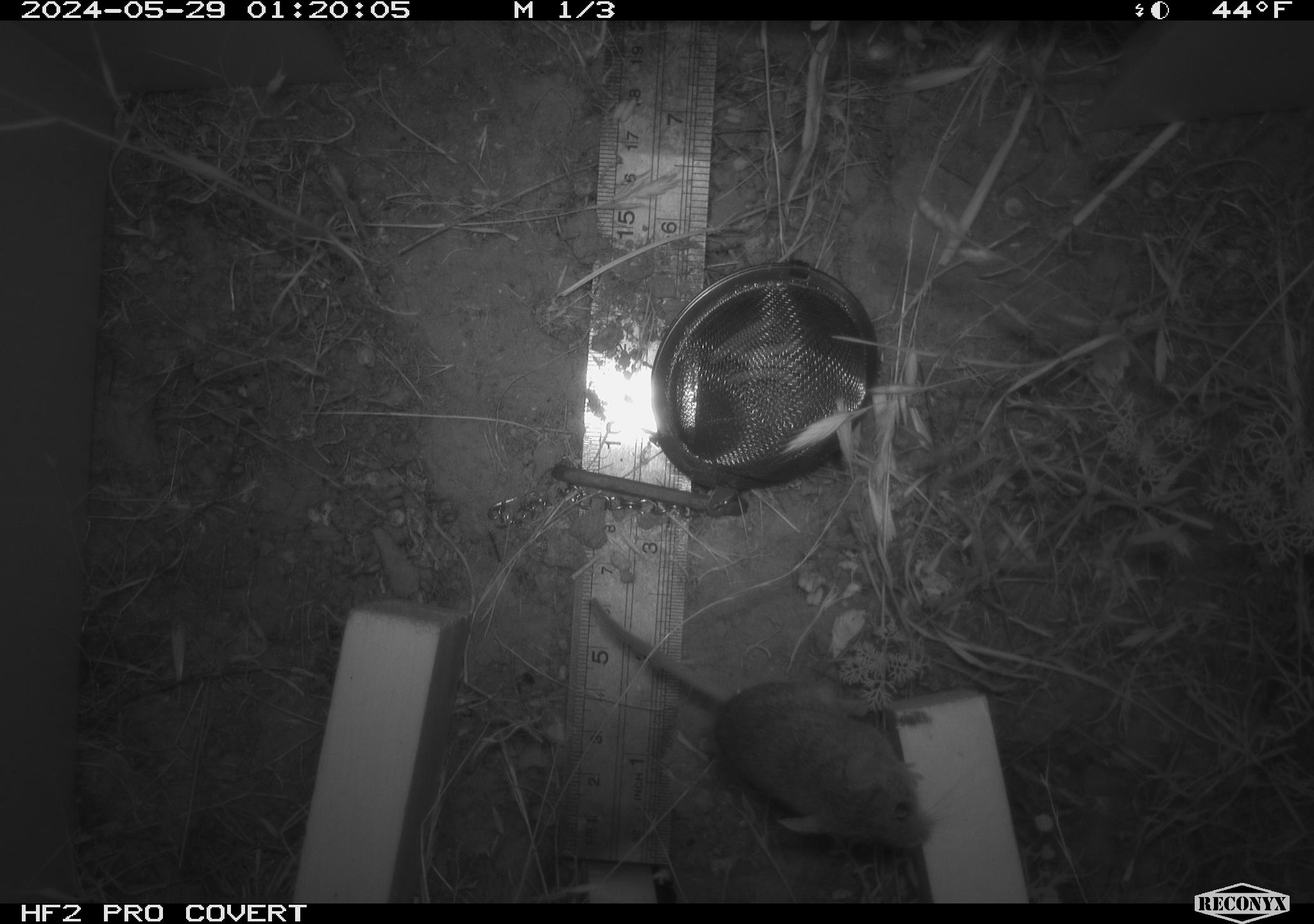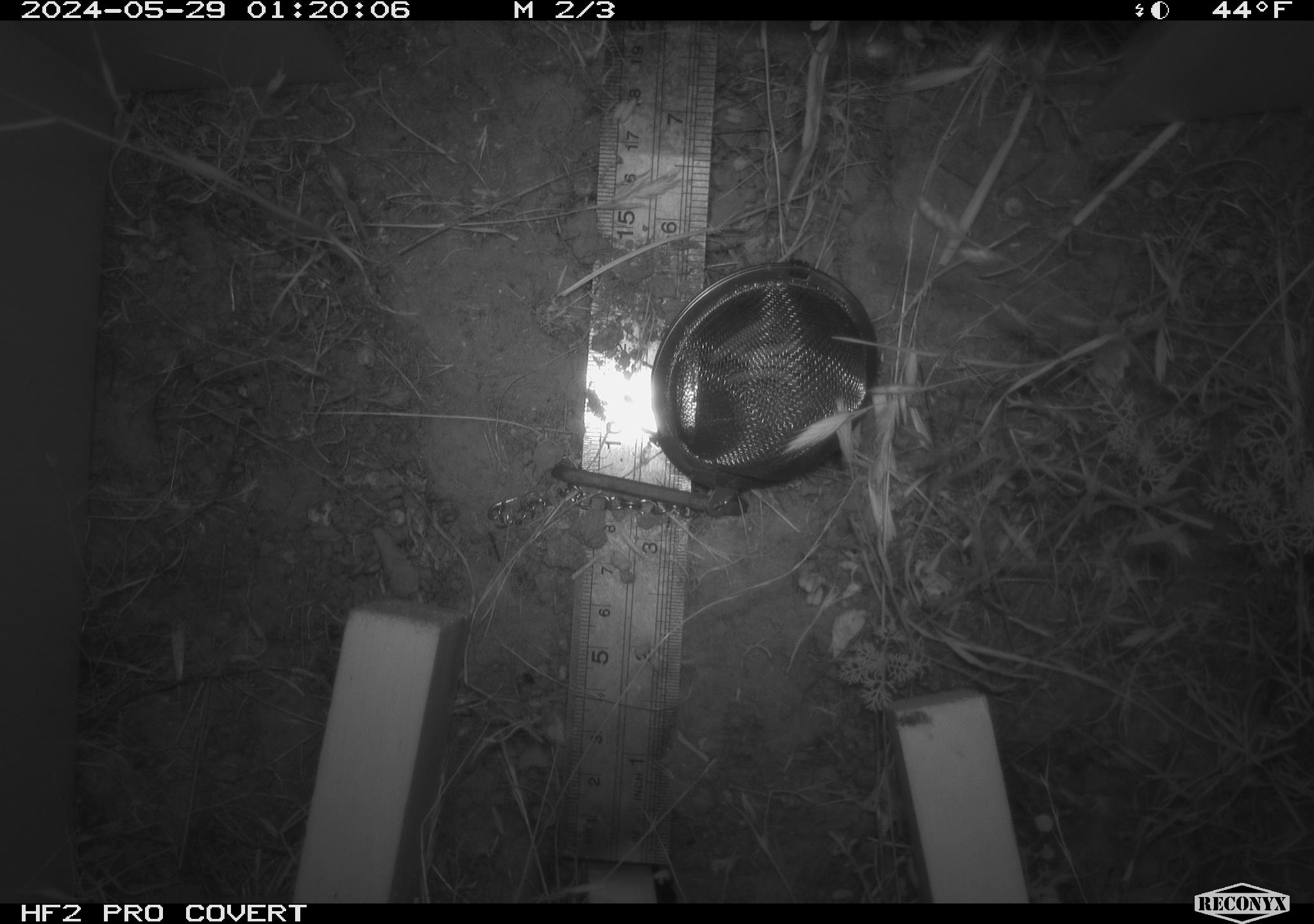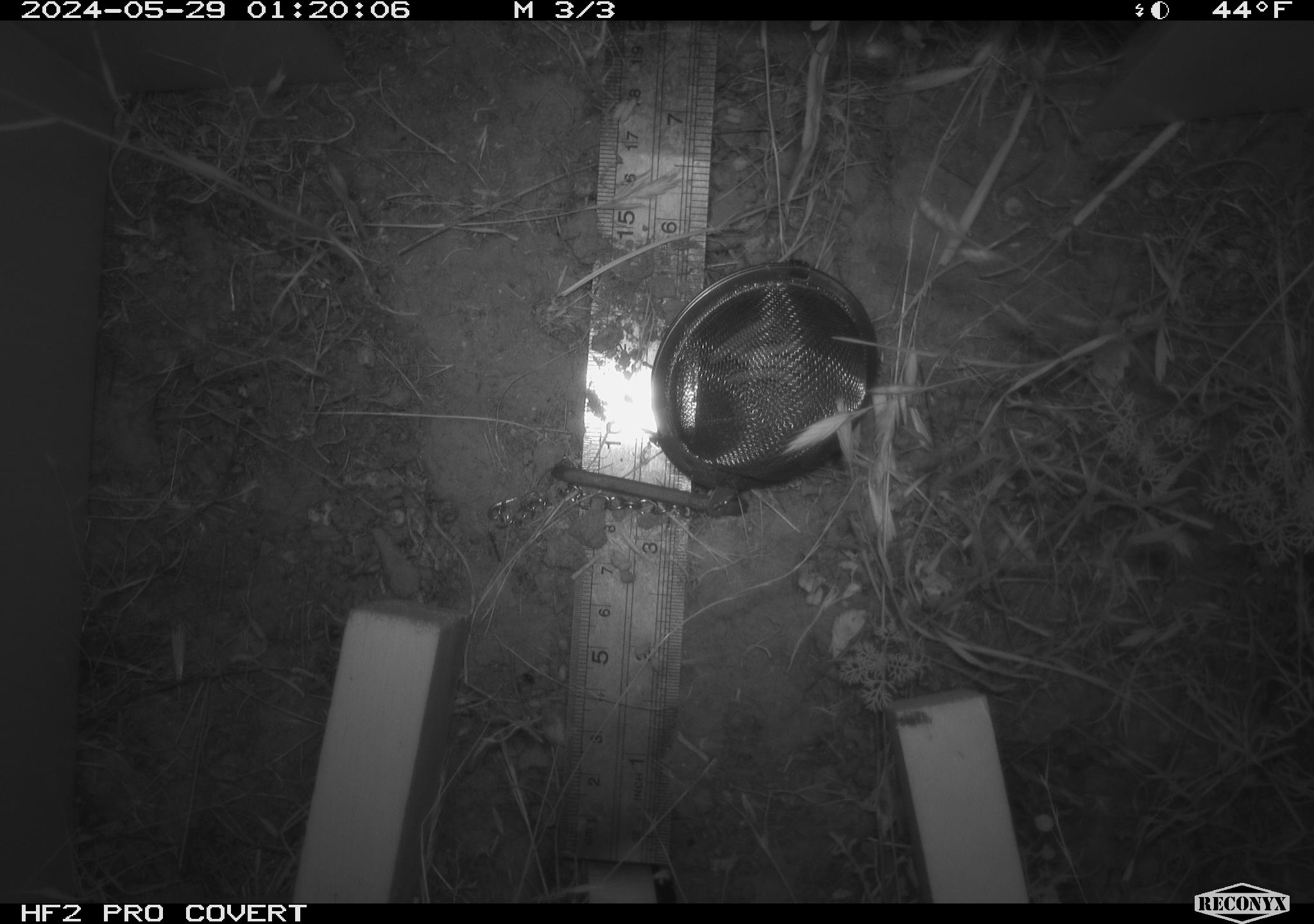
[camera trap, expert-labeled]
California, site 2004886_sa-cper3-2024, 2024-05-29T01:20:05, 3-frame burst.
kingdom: Animalia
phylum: Chordata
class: Mammalia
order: Rodentia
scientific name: Rodentia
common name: rodent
Rodent (Rodentia).